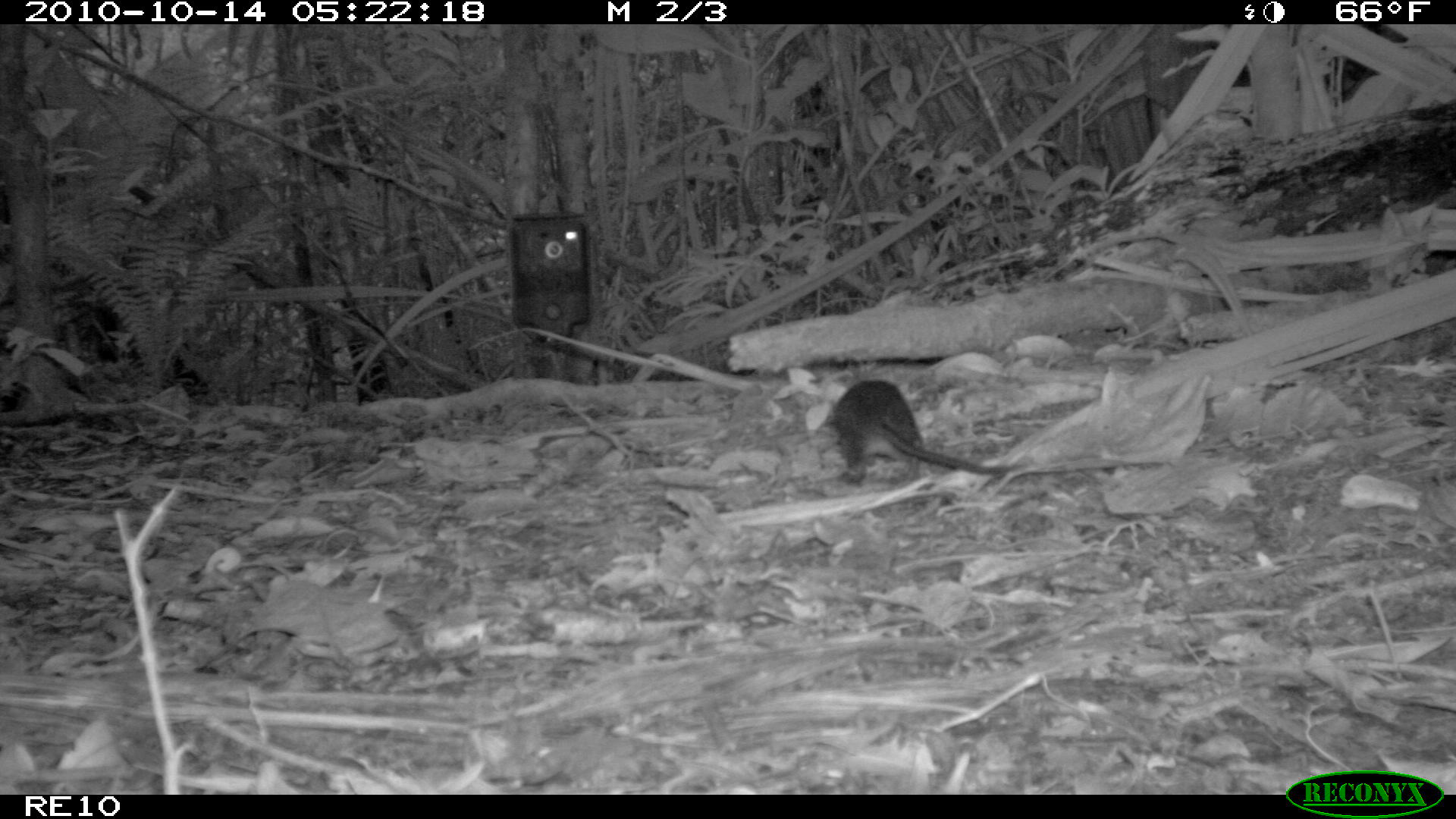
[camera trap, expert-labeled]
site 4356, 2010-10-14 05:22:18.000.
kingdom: Animalia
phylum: Chordata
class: Mammalia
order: Rodentia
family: Muridae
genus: Rattus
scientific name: Rattus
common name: rodent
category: unknown rat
Unknown rat (rodent) (Rattus), count 1.